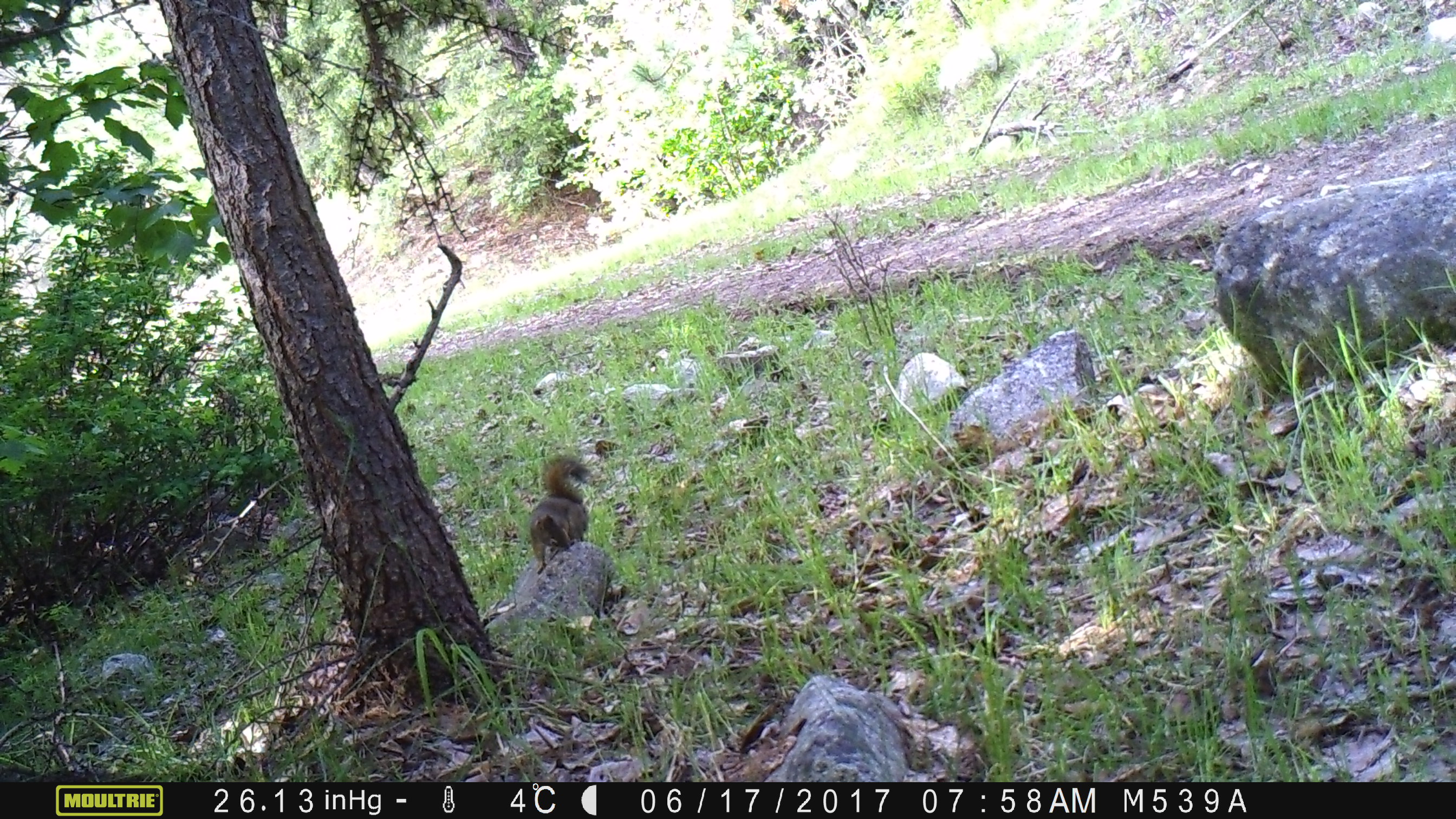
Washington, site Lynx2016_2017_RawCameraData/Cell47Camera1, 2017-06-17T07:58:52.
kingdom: Animalia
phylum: Chordata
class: Mammalia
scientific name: Mammalia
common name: small mammal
Small mammal (Mammalia). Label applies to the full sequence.